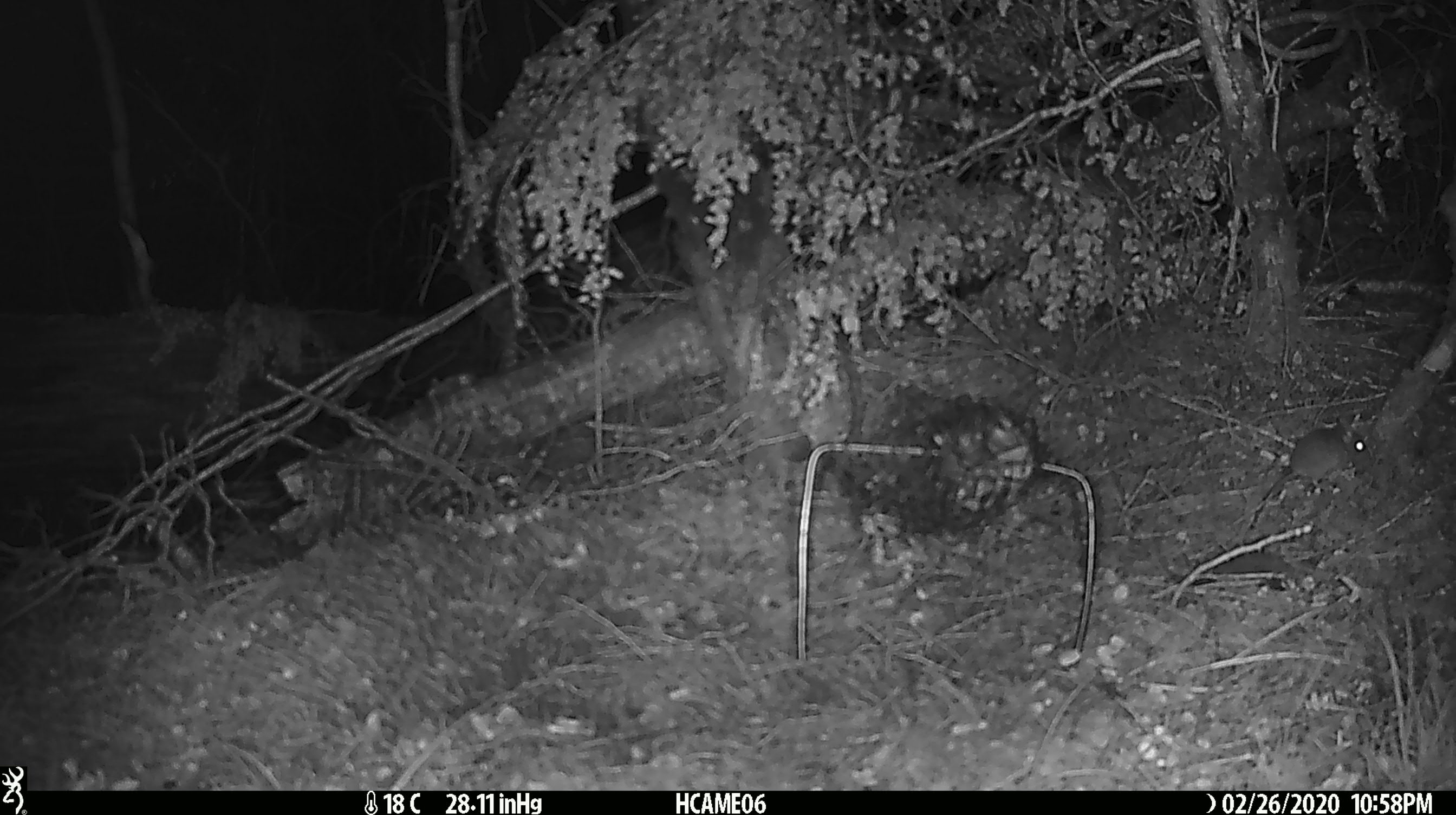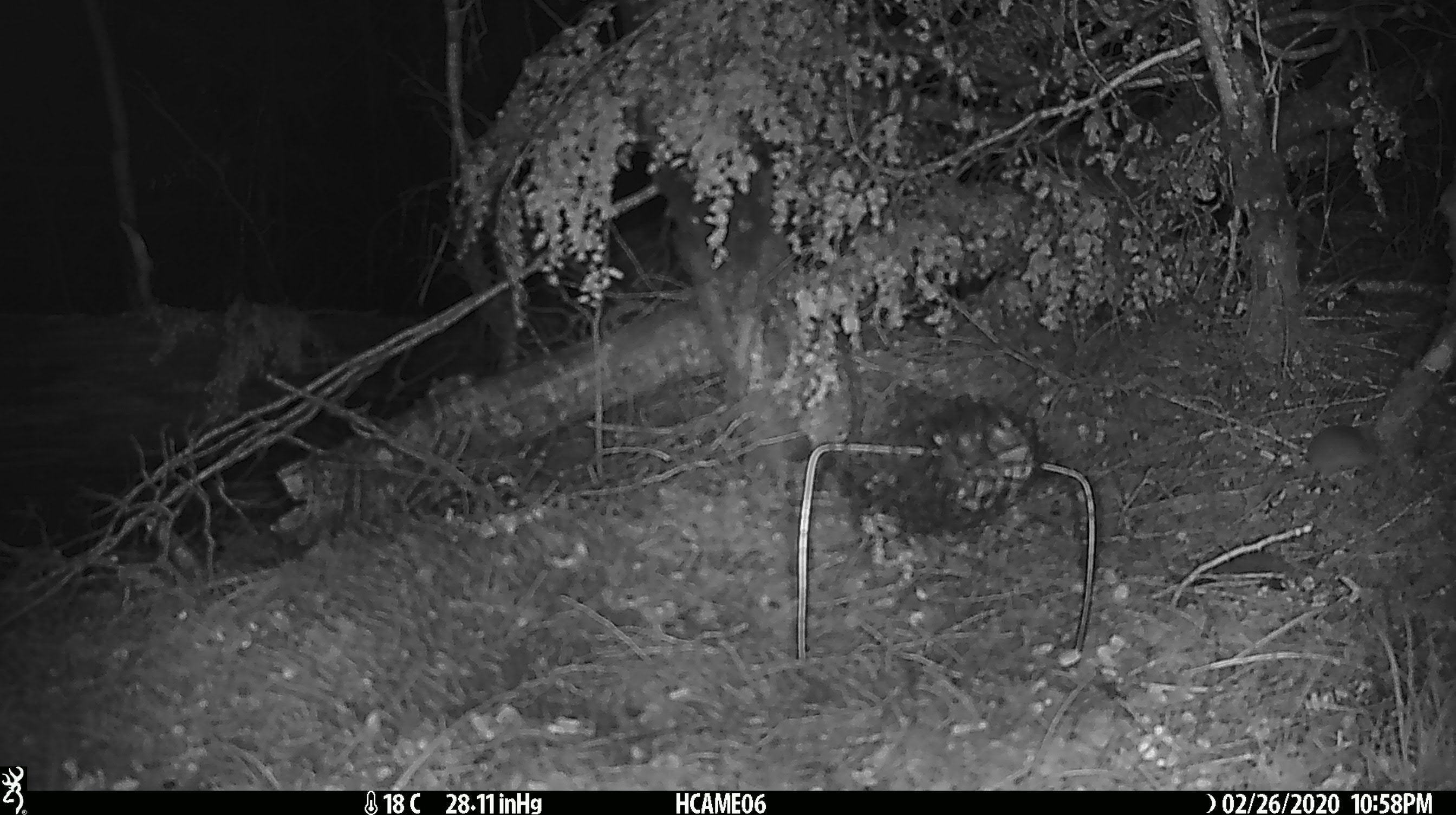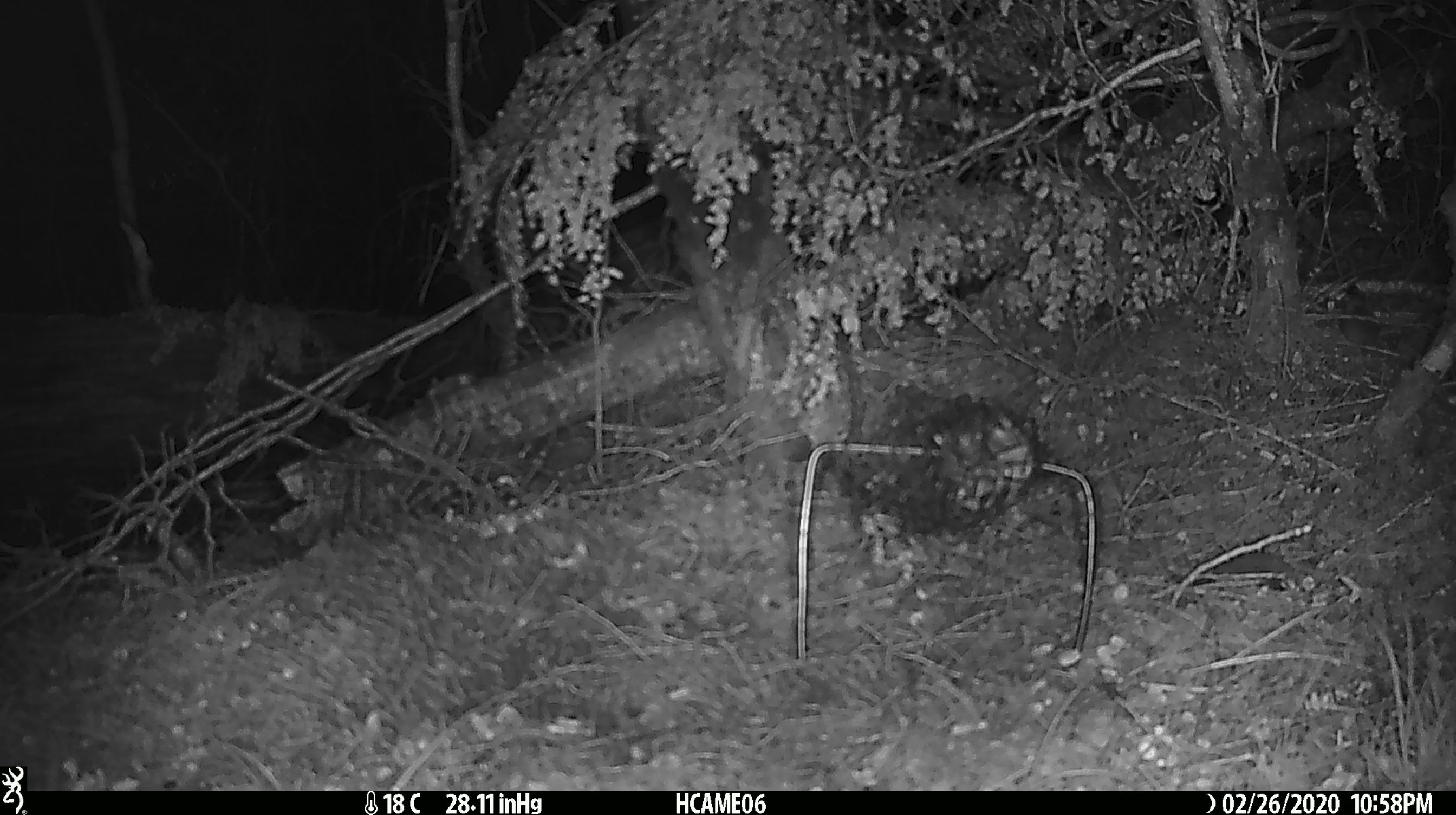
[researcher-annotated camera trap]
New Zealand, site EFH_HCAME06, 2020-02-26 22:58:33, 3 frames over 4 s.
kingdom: Animalia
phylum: Chordata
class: Mammalia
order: Rodentia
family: Muridae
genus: Mus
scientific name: Mus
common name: mouse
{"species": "mouse (Mus)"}